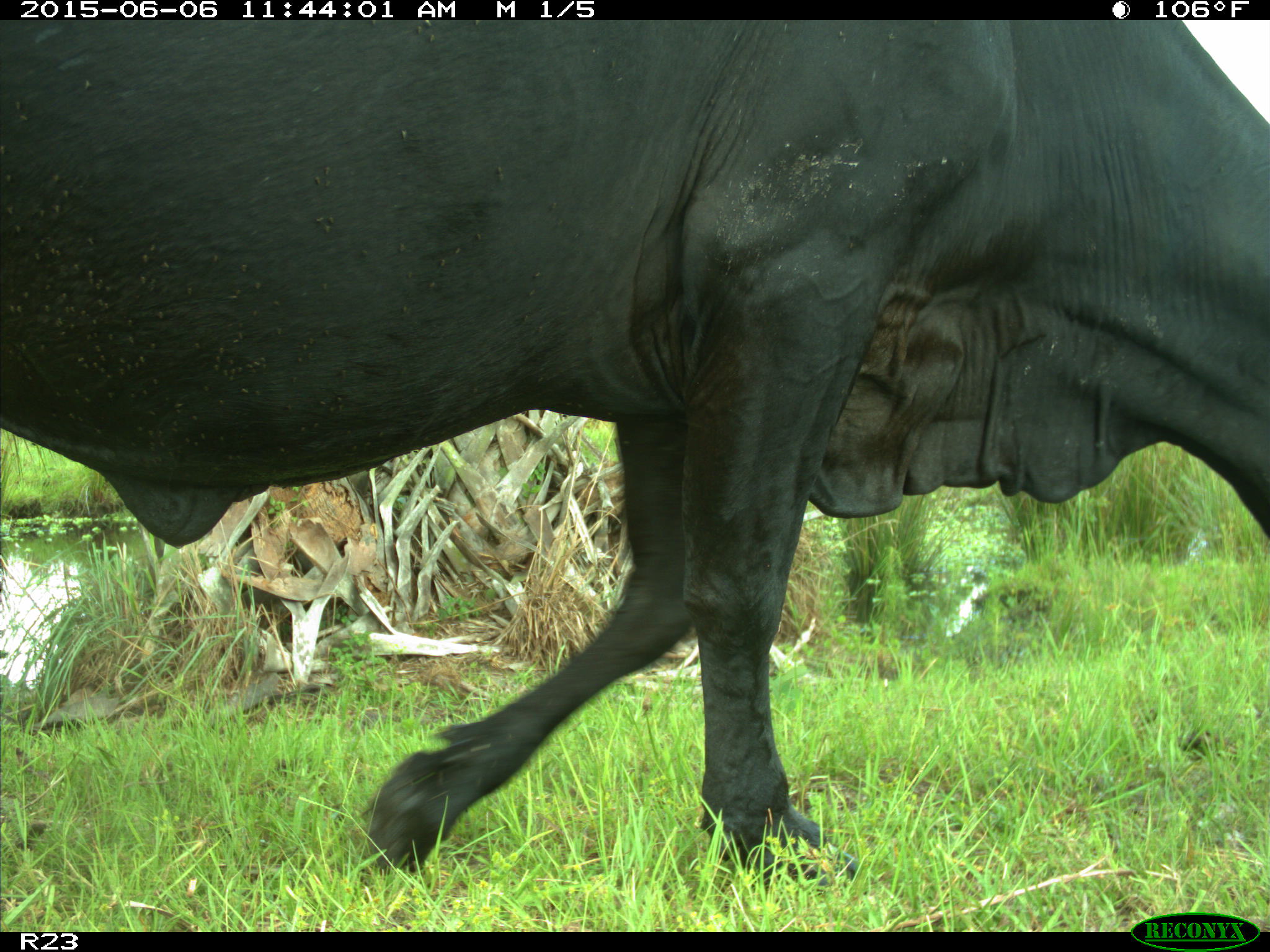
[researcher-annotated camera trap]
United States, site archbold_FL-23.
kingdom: Animalia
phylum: Chordata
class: Mammalia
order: Artiodactyla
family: Bovidae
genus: Bos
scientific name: Bos taurus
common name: domestic cow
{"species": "Bos taurus (domestic cow)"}